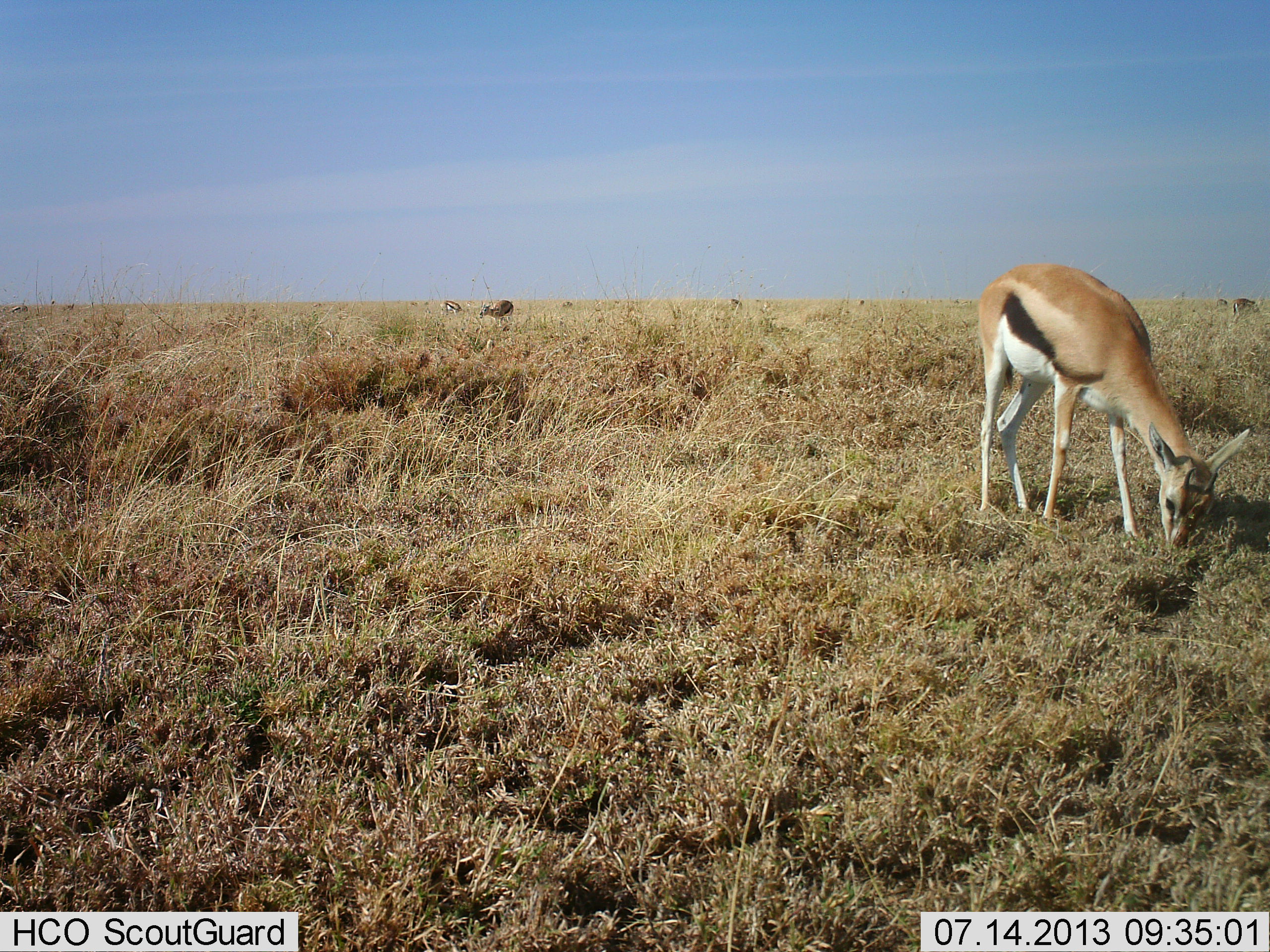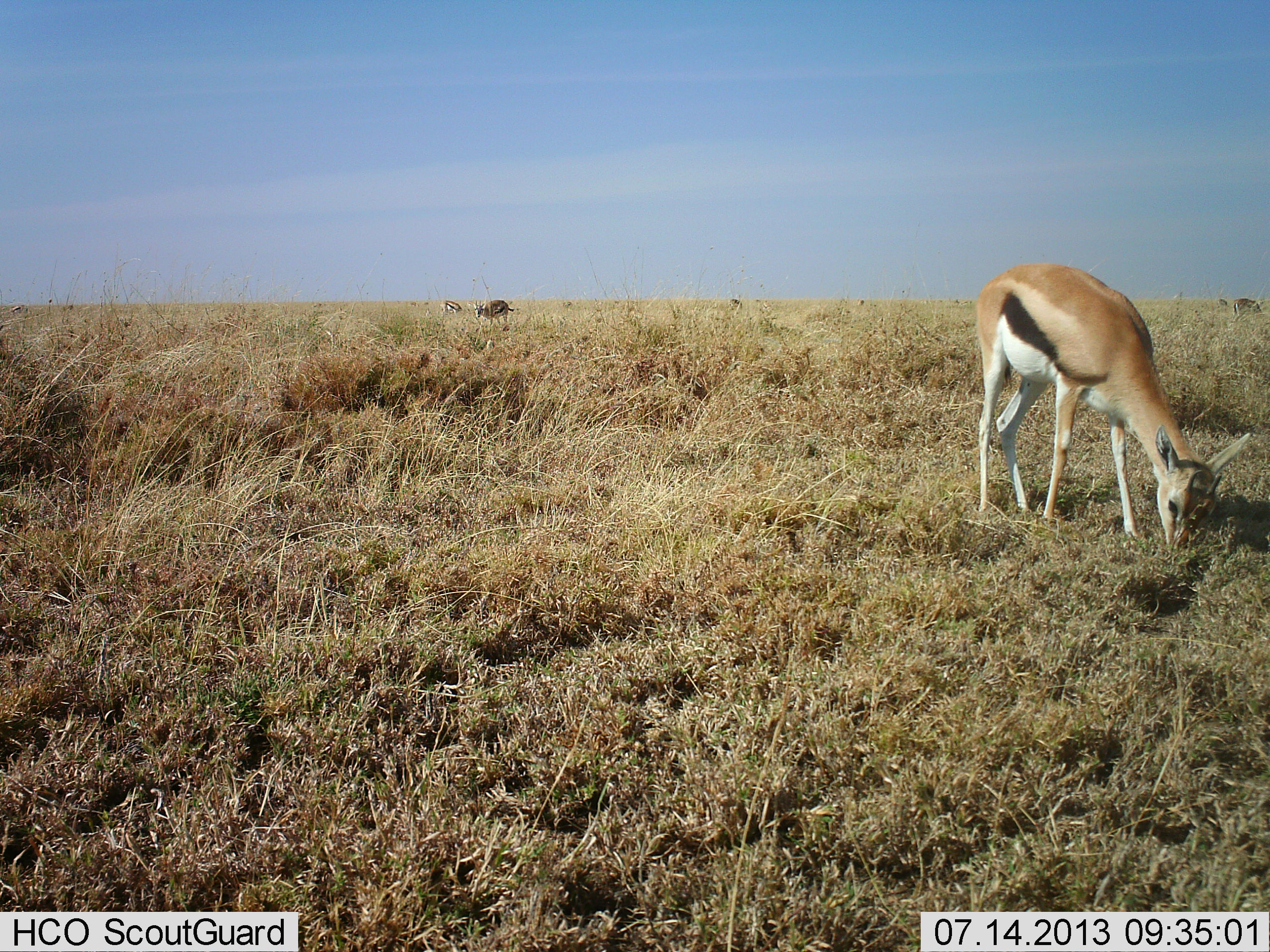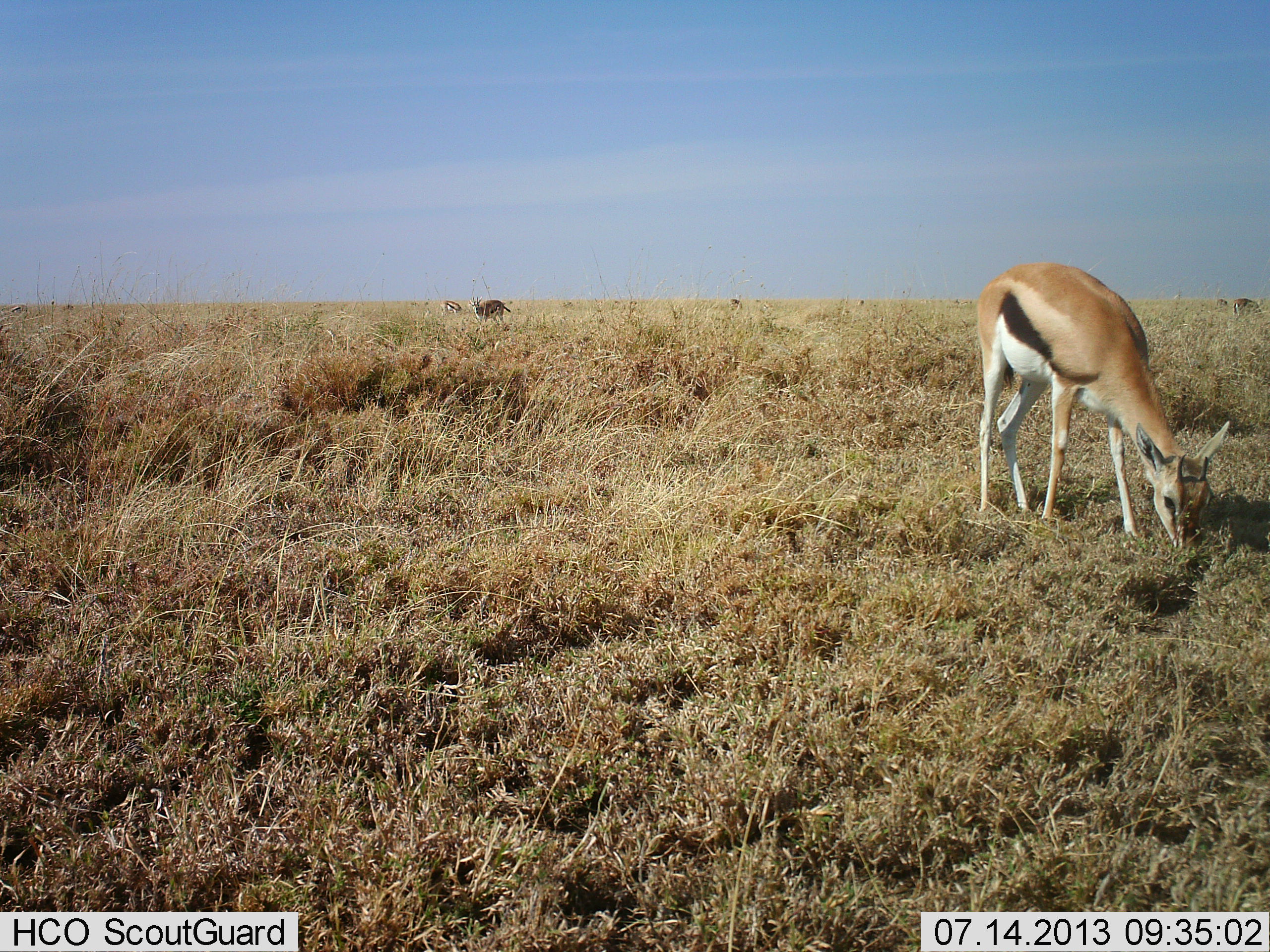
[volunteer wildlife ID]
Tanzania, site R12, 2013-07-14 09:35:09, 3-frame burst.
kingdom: Animalia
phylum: Chordata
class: Mammalia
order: Artiodactyla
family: Bovidae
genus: Eudorcas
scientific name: Eudorcas thomsonii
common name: thomson's gazelle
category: gazellethomsons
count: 3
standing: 10%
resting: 0%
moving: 10%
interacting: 0%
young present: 0%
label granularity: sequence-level